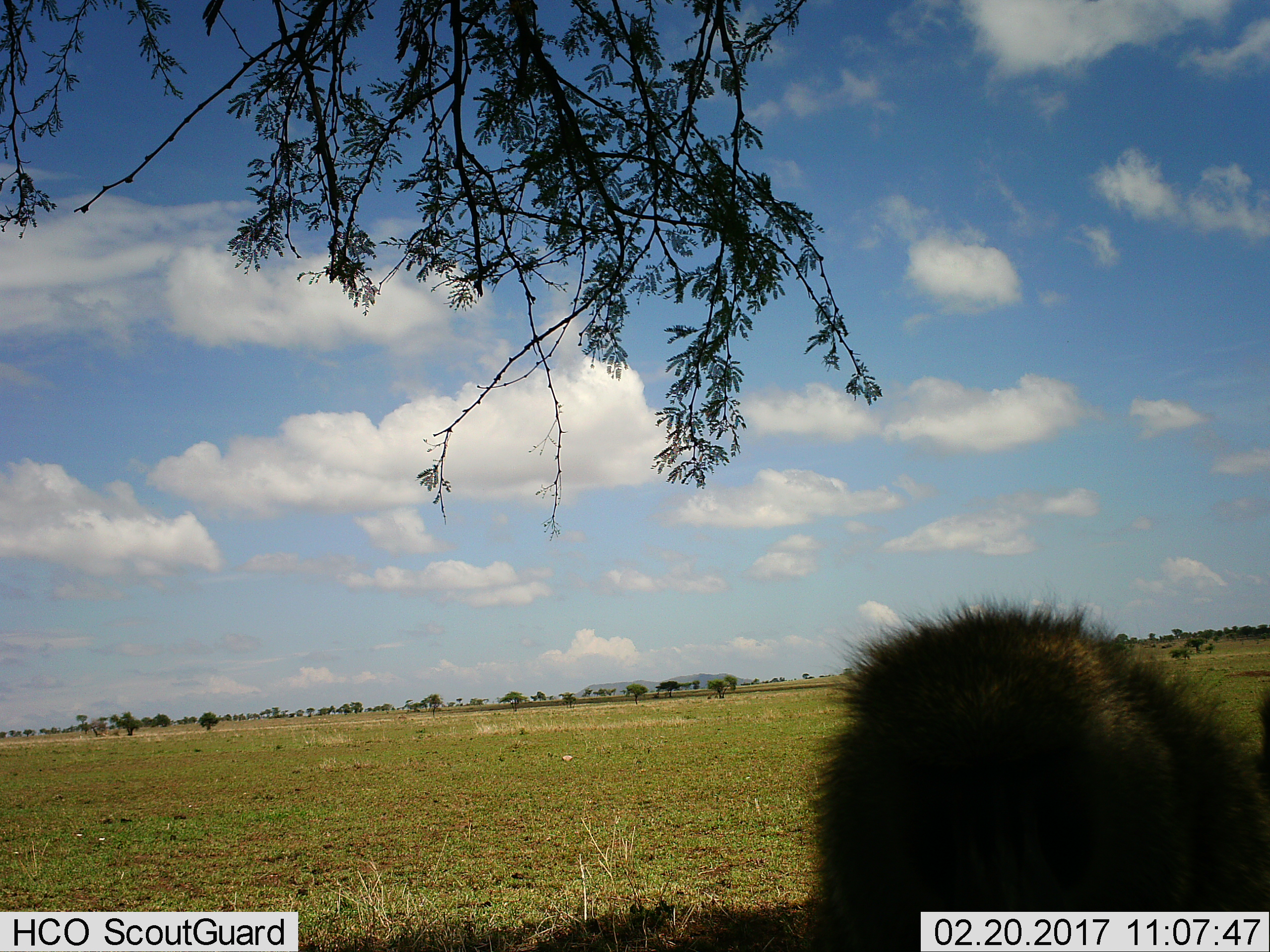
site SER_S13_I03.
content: unidentified animal